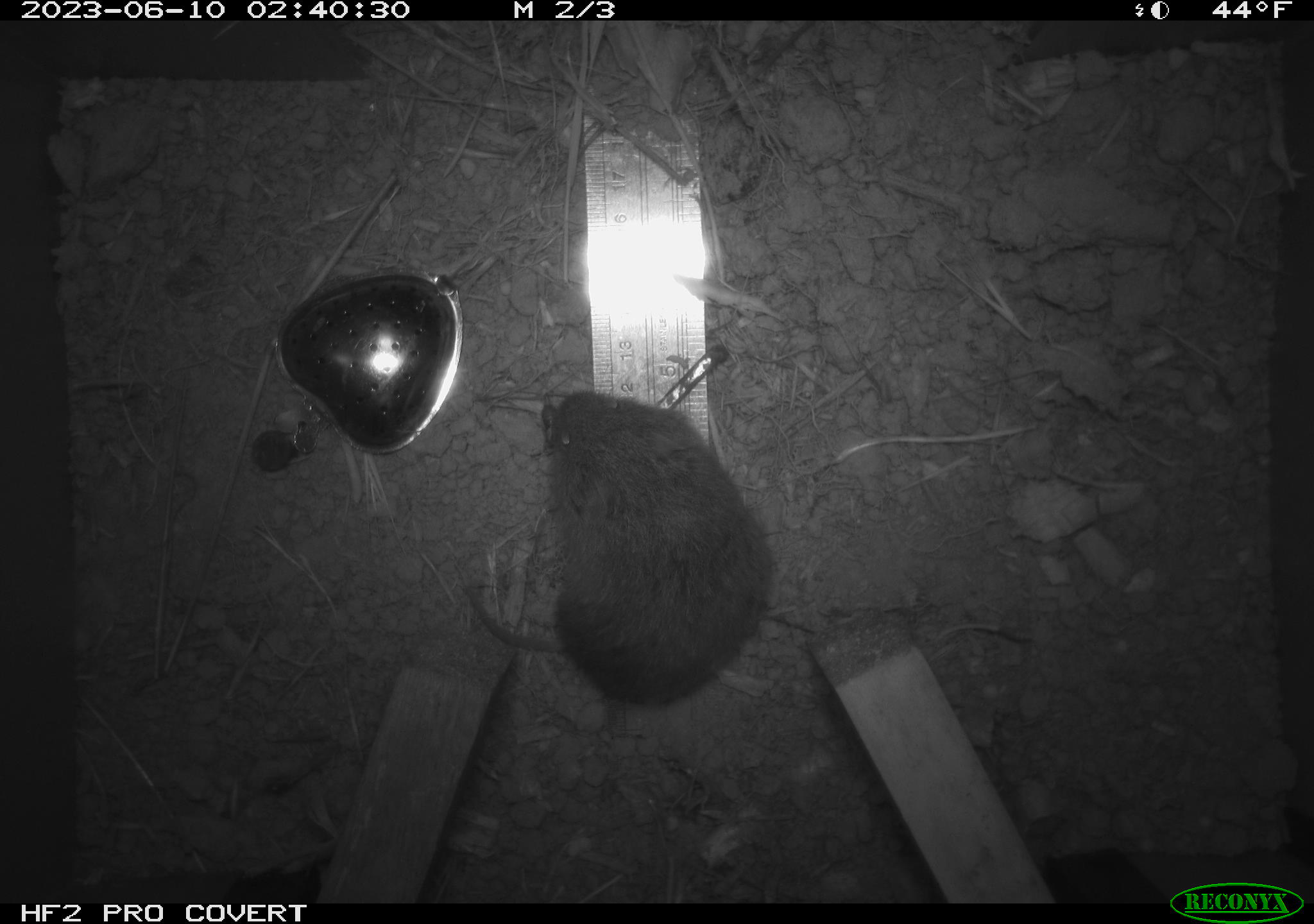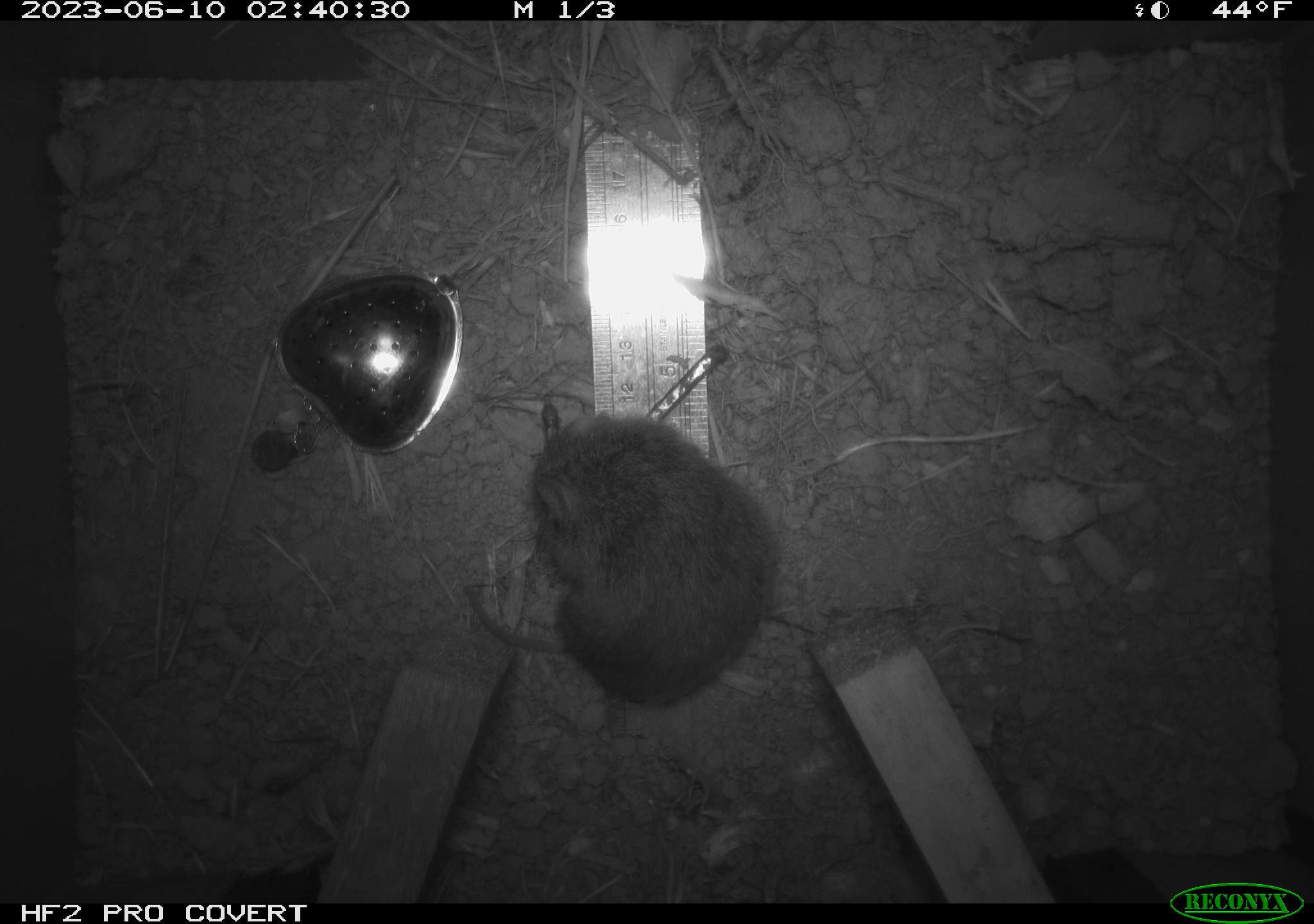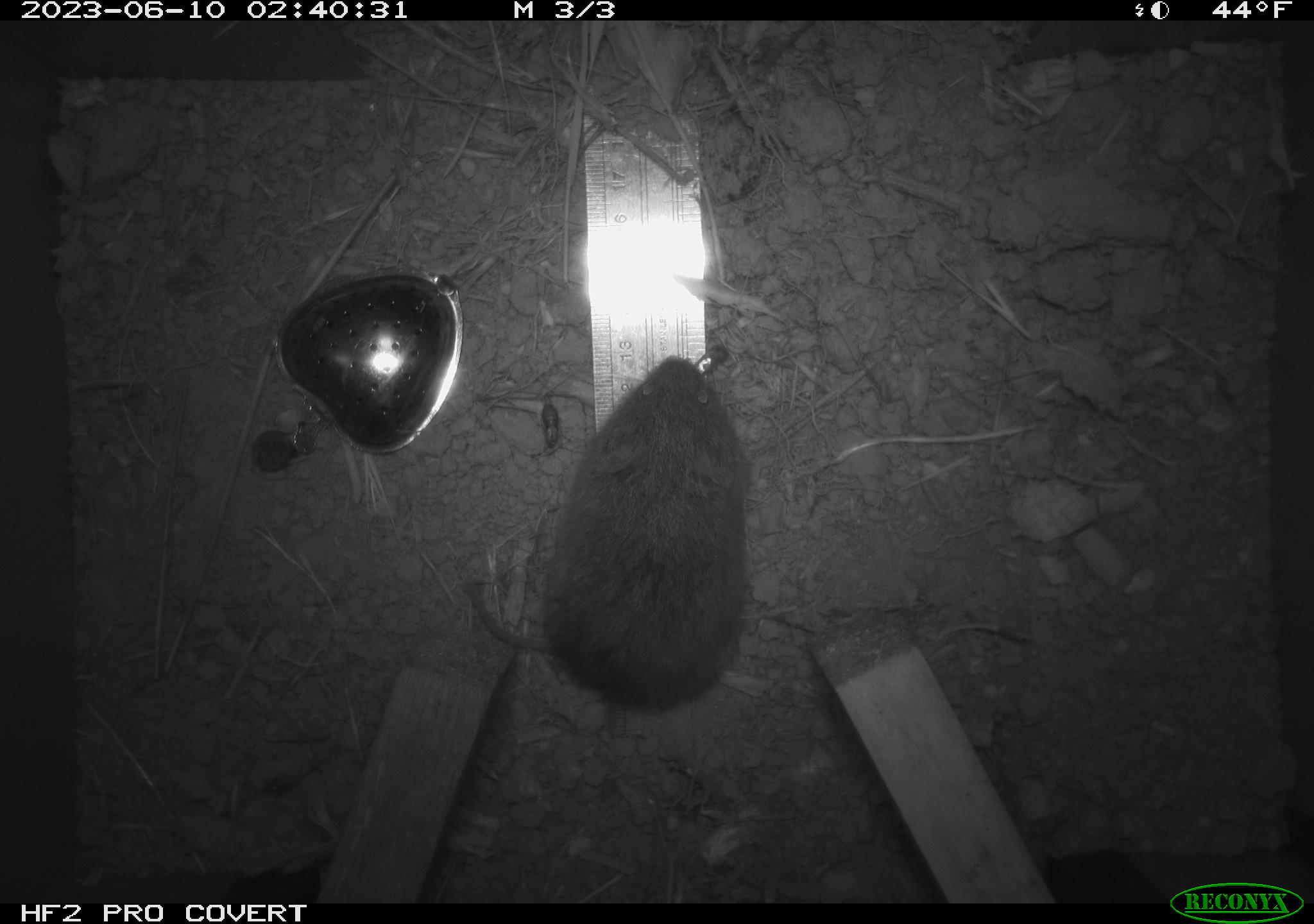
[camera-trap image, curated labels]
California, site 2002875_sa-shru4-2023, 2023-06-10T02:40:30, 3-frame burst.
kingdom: Animalia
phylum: Chordata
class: Mammalia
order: Rodentia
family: Cricetidae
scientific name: Arvicolinae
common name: voles, lemmings, and muskrats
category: arvicolinae subfamily